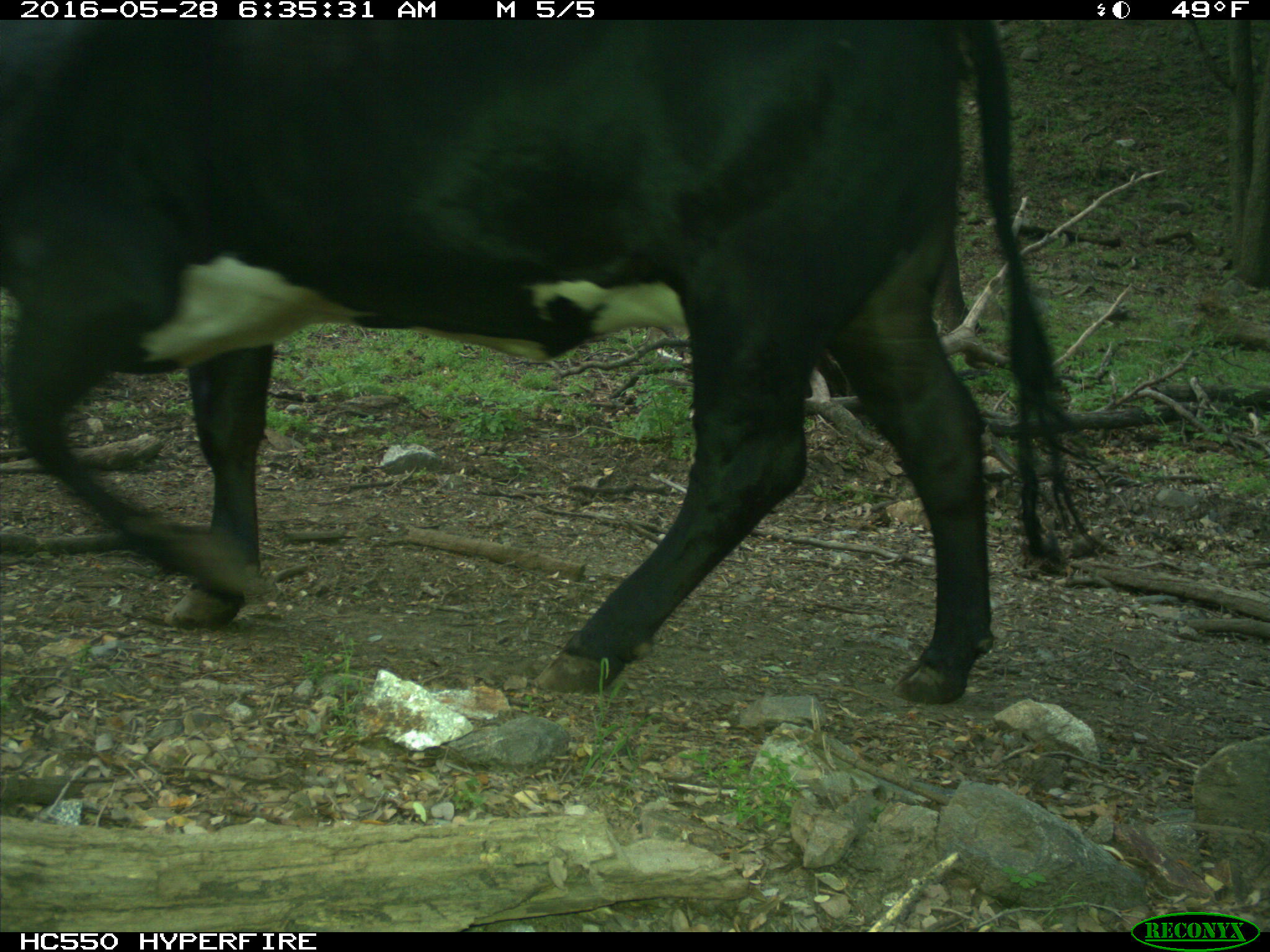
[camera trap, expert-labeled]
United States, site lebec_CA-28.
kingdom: Animalia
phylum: Chordata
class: Mammalia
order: Artiodactyla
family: Bovidae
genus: Bos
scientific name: Bos taurus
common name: domestic cow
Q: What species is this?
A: Bos taurus (domestic cow).